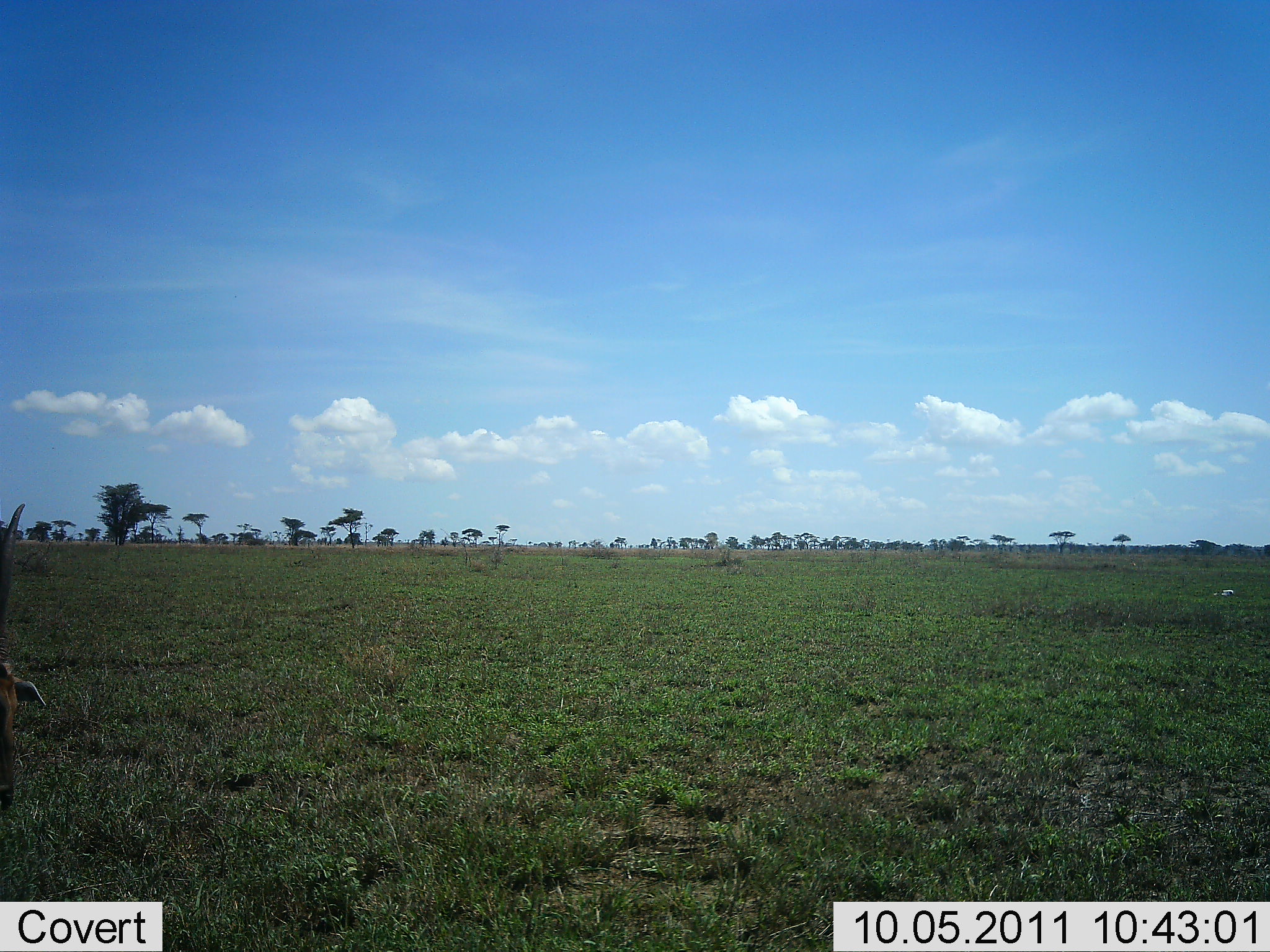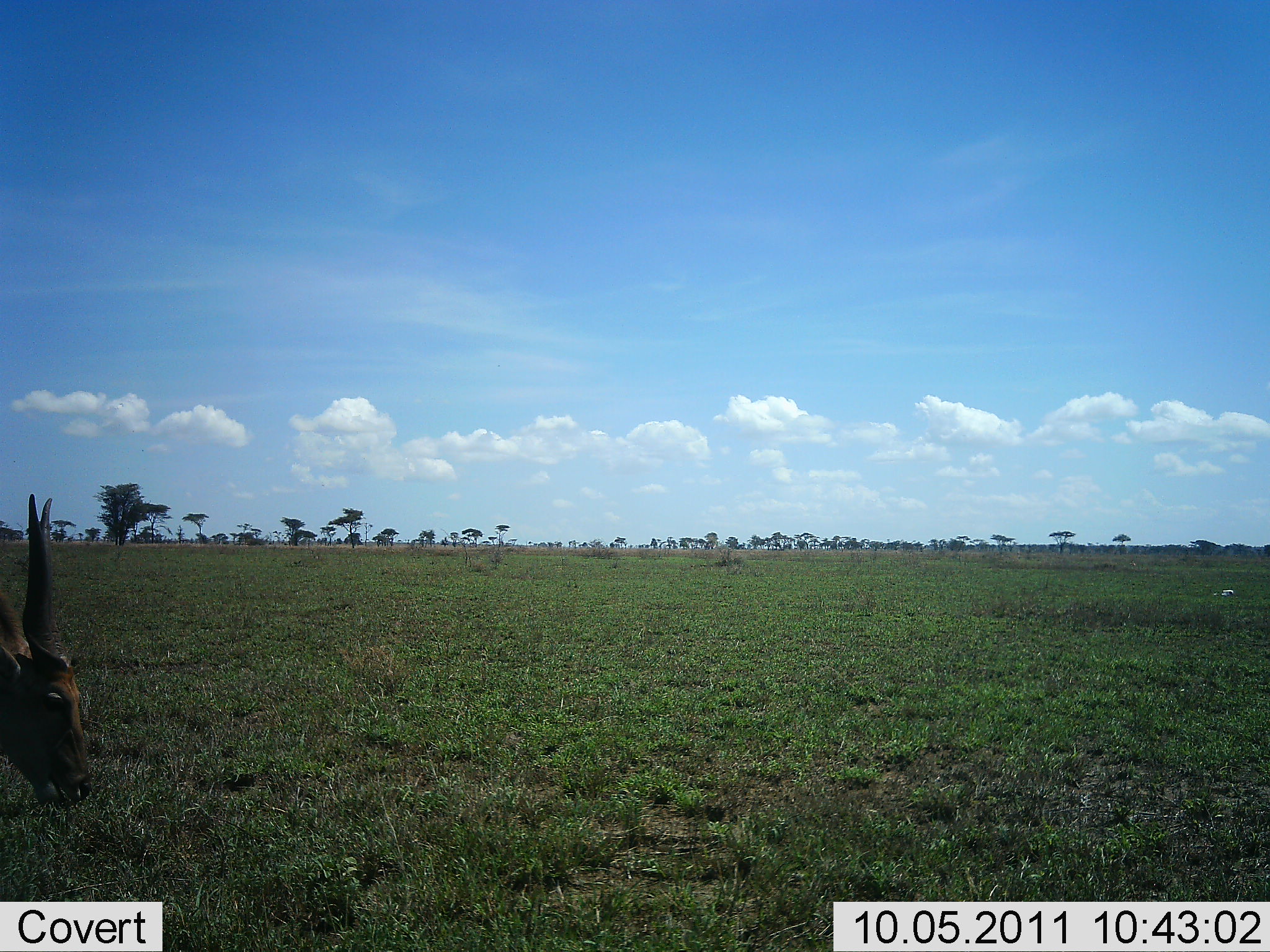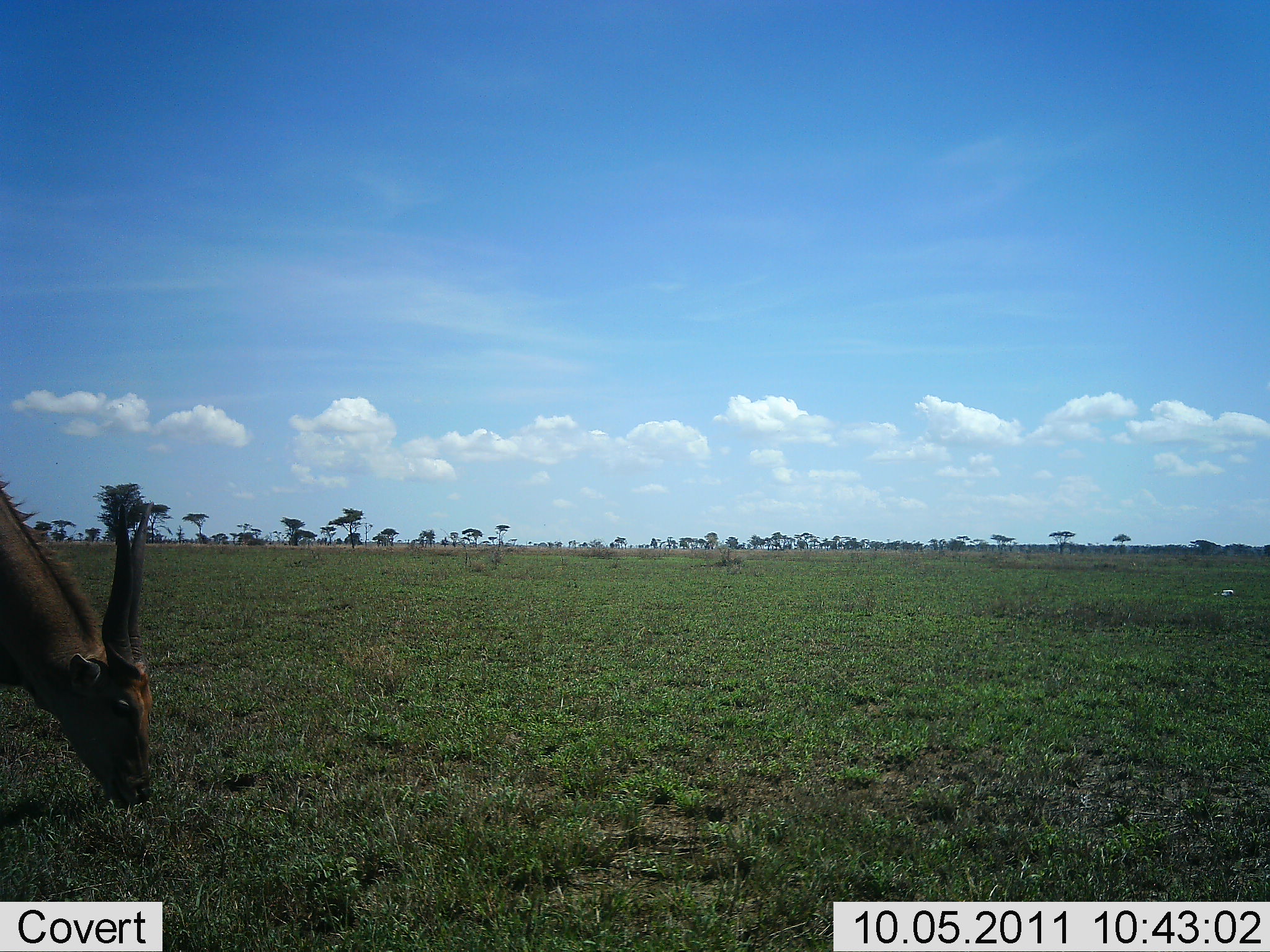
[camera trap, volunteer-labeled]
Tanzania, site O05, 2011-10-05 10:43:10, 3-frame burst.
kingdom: Animalia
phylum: Chordata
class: Mammalia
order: Artiodactyla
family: Bovidae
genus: Tragelaphus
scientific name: Tragelaphus oryx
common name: eland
Eland (Tragelaphus oryx), count 1. Behavior (volunteer vote fractions): standing 29%, resting 0%, moving 14%, interacting 0%. Young present (vote fraction): 0%. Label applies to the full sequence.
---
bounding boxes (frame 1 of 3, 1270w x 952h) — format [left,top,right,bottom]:
animal: [0,504,45,815]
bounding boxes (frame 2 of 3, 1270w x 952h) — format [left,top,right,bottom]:
animal: [0,493,94,807]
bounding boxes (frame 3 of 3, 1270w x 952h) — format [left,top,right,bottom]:
animal: [0,480,156,805]